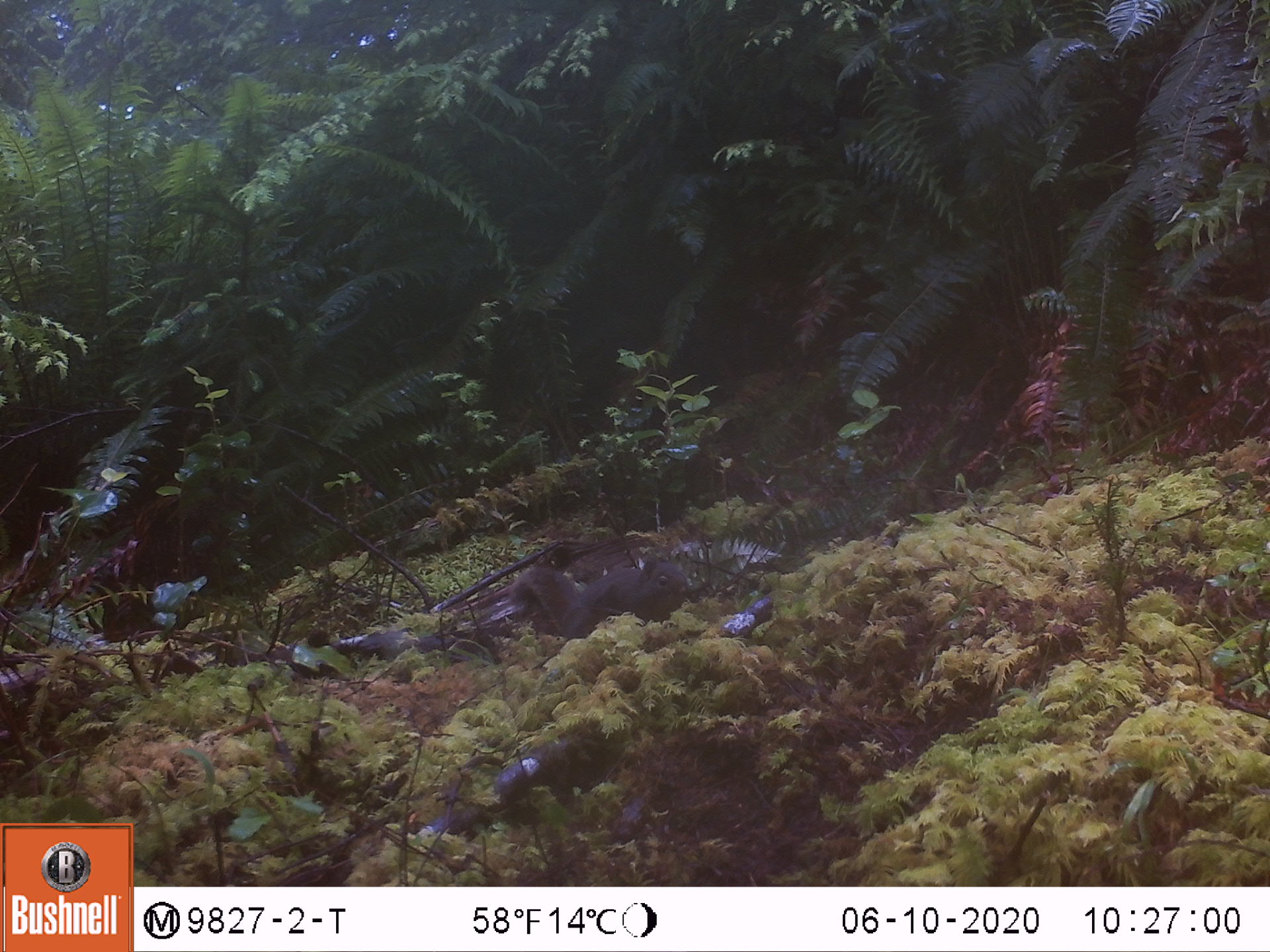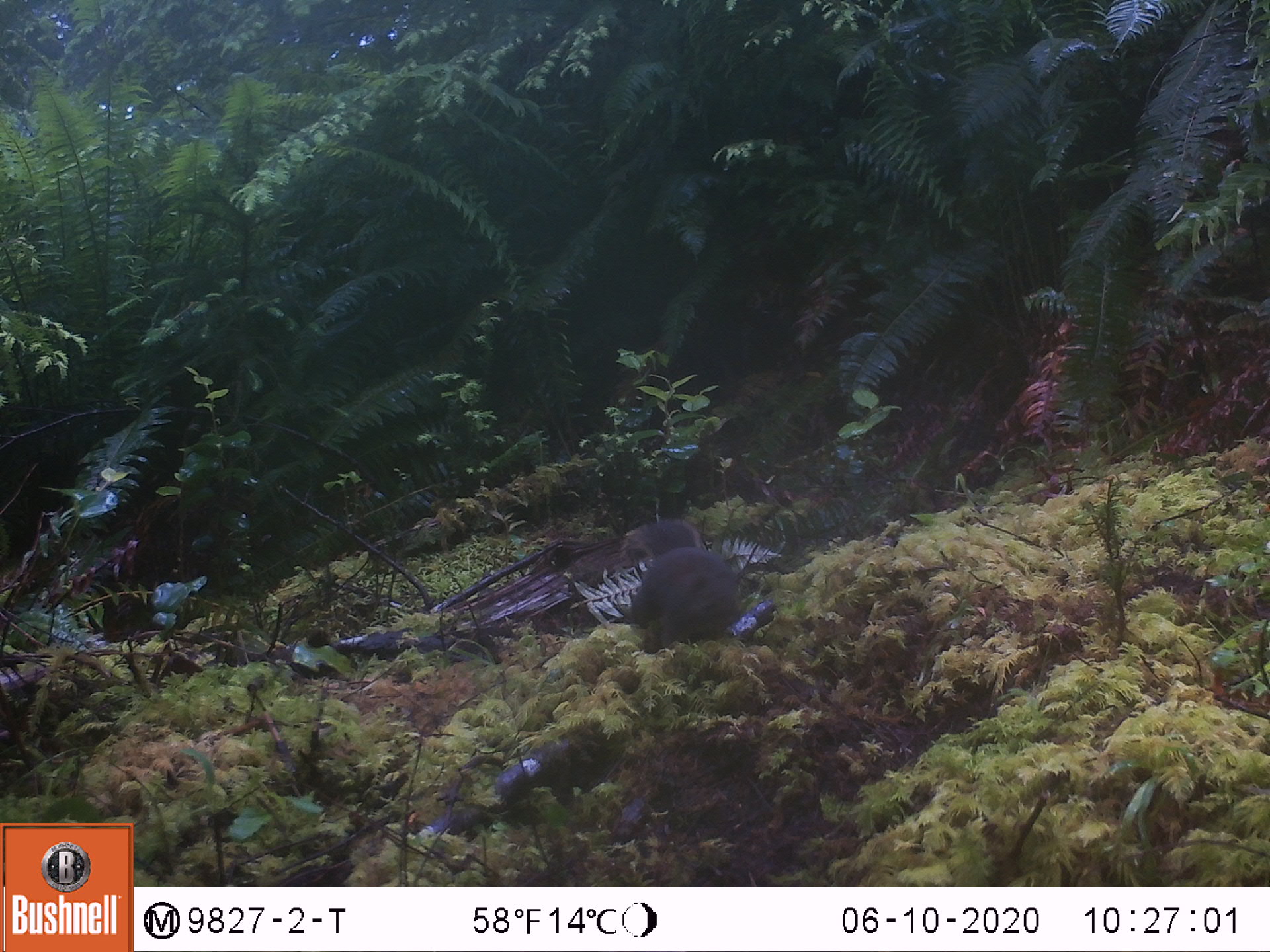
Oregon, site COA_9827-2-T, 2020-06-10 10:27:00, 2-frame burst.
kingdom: Animalia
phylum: Chordata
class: Mammalia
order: Rodentia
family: Sciuridae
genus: Tamiasciurus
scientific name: Tamiasciurus douglasii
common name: douglas squirrel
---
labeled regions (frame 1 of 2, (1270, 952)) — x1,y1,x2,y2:
douglas squirrel: 490,551,694,648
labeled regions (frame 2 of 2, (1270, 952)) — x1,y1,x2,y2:
douglas squirrel: 626,498,759,660